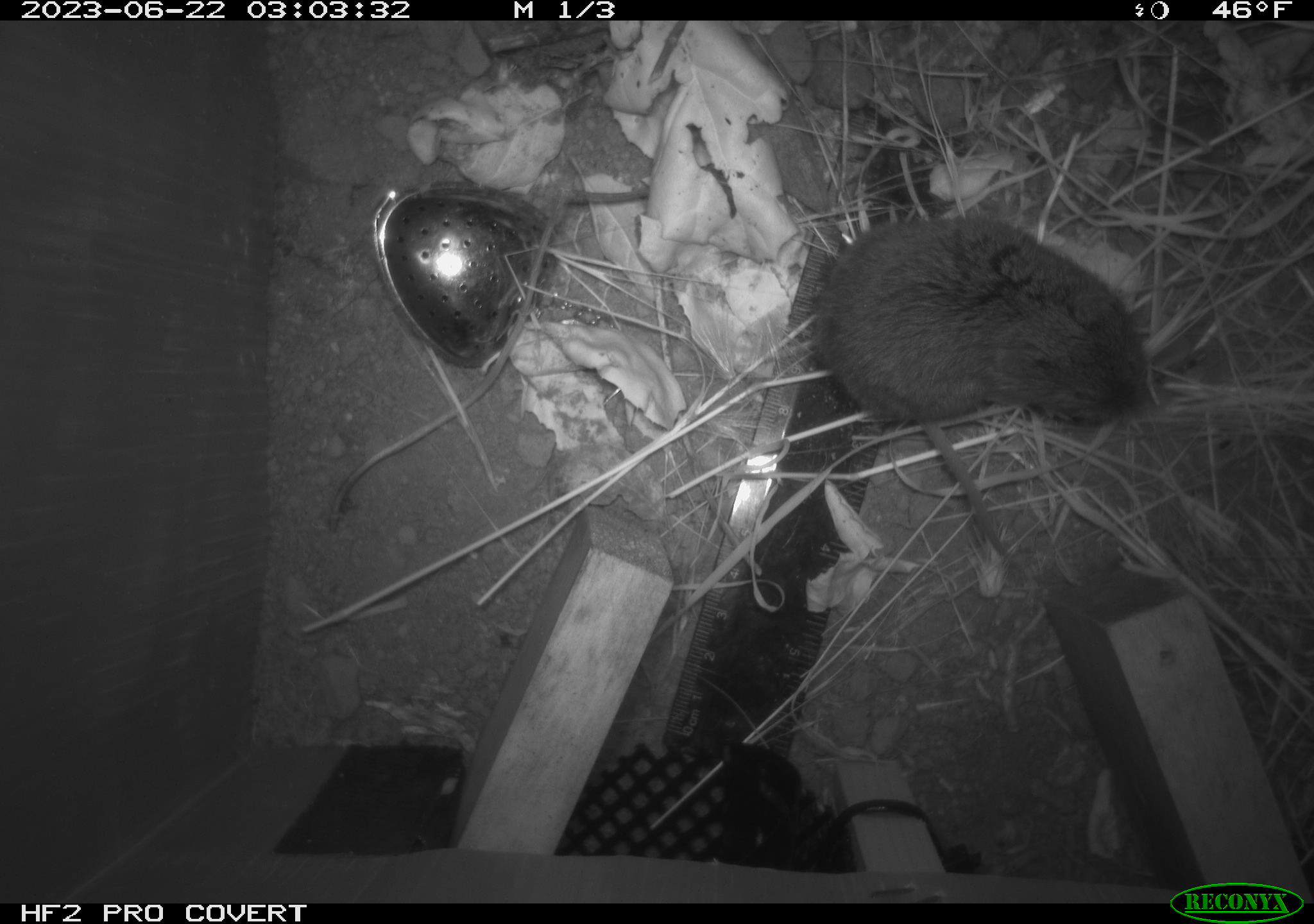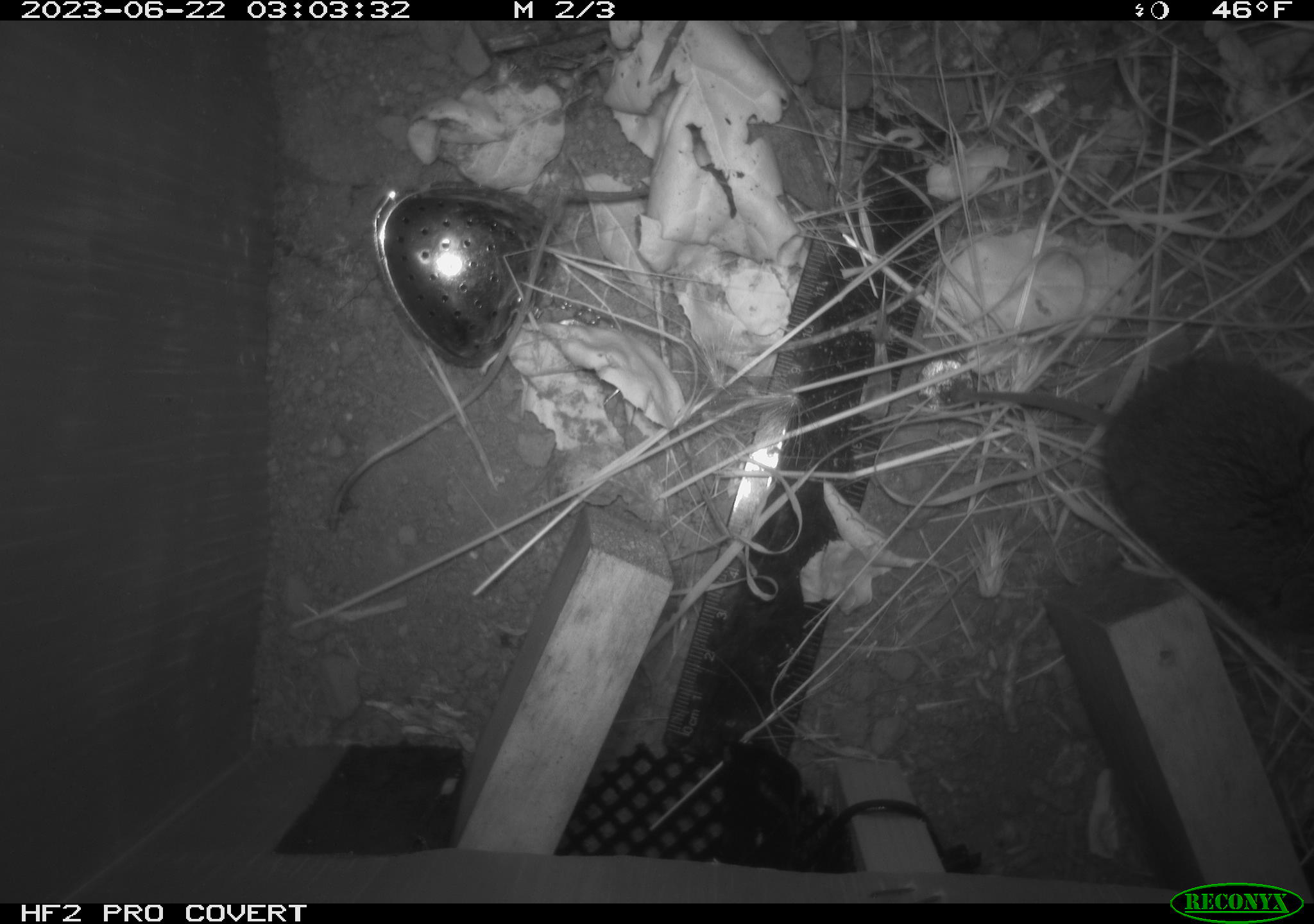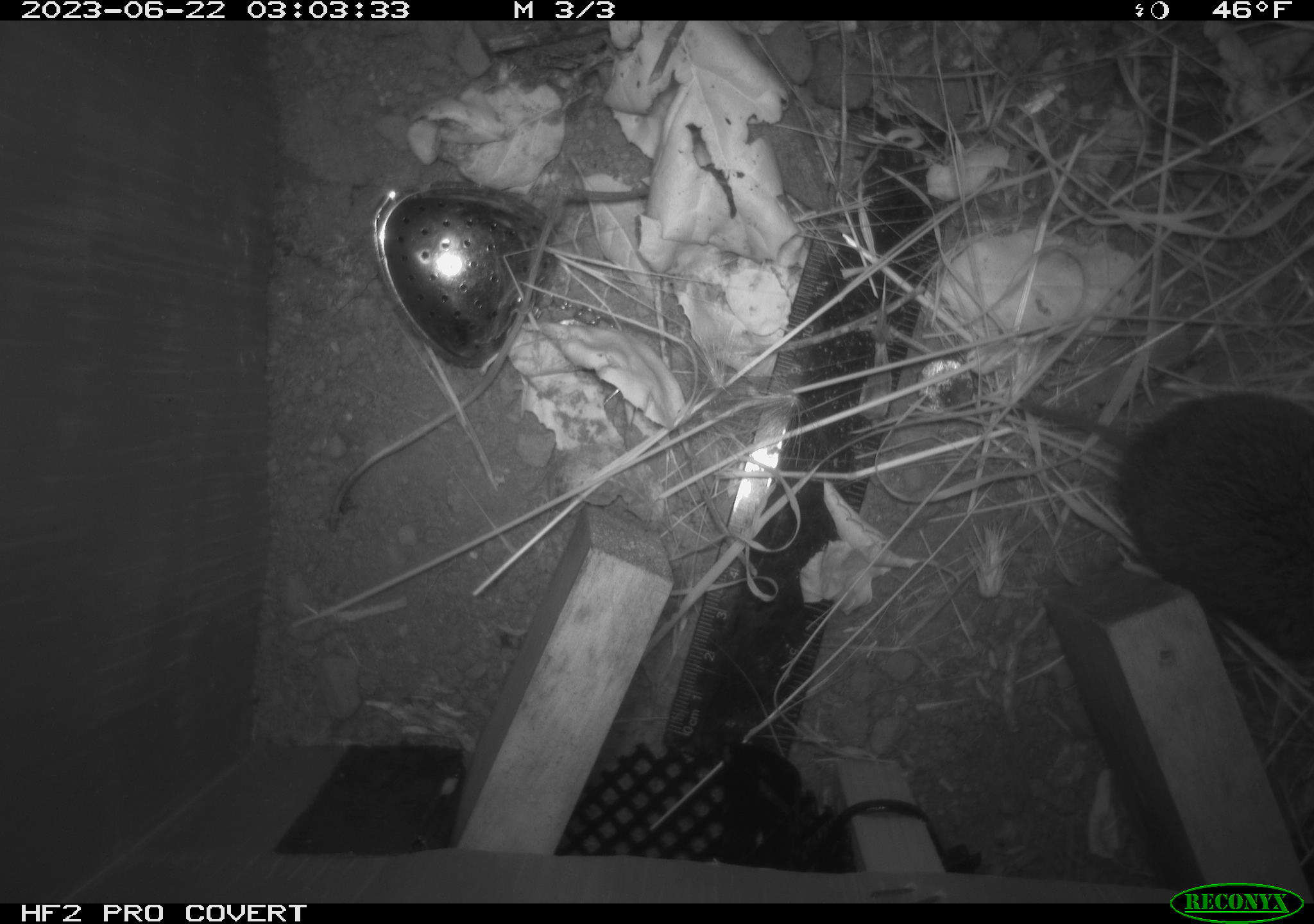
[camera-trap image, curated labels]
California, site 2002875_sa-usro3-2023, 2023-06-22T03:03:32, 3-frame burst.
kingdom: Animalia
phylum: Chordata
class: Mammalia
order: Rodentia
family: Cricetidae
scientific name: Arvicolinae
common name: voles, lemmings, and muskrats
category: arvicolinae subfamily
Arvicolinae subfamily (voles, lemmings, and muskrats) (Arvicolinae).